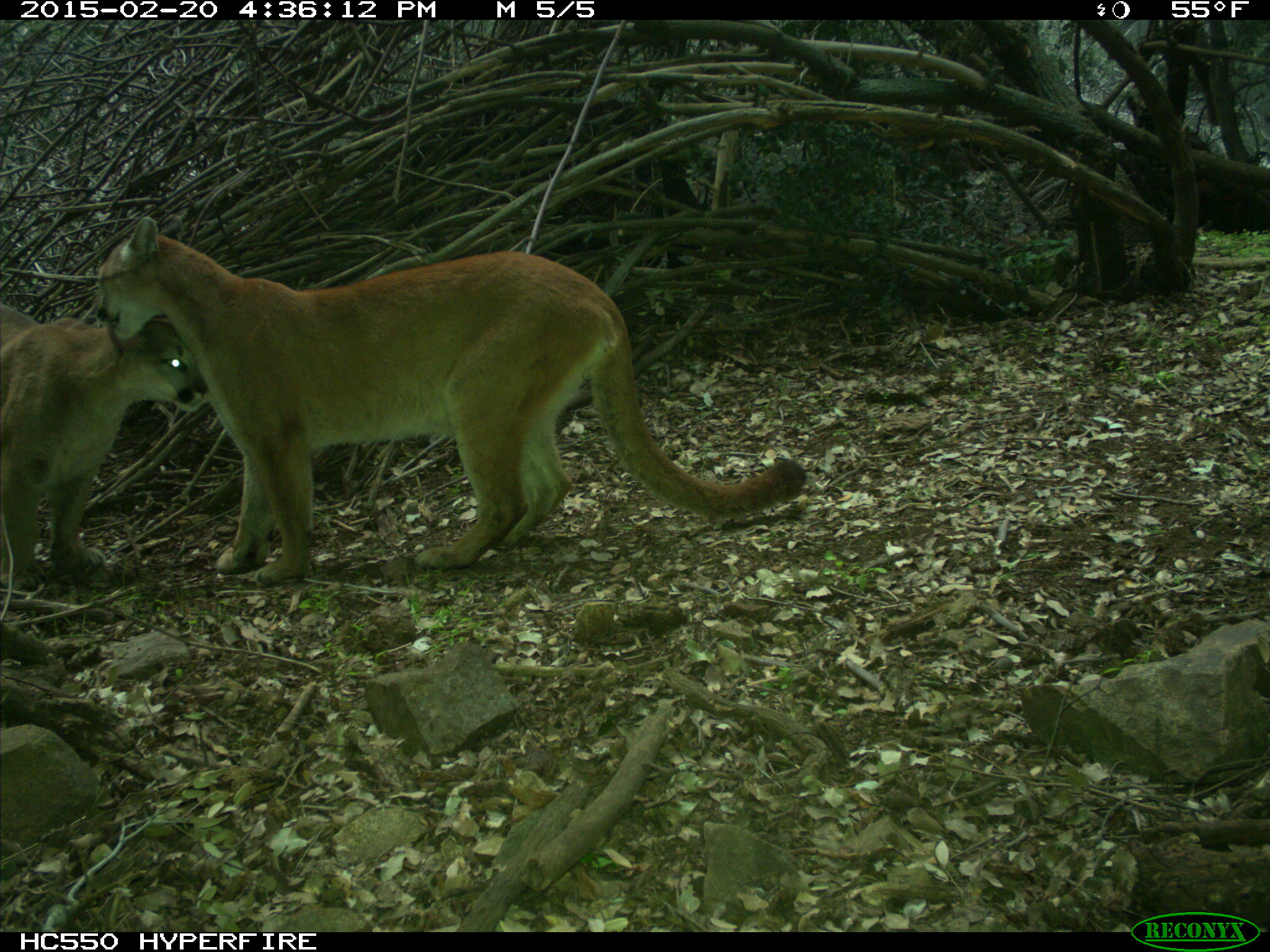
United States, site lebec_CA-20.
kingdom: Animalia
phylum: Chordata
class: Mammalia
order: Carnivora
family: Felidae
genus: Puma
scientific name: Puma concolor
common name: mountain lion